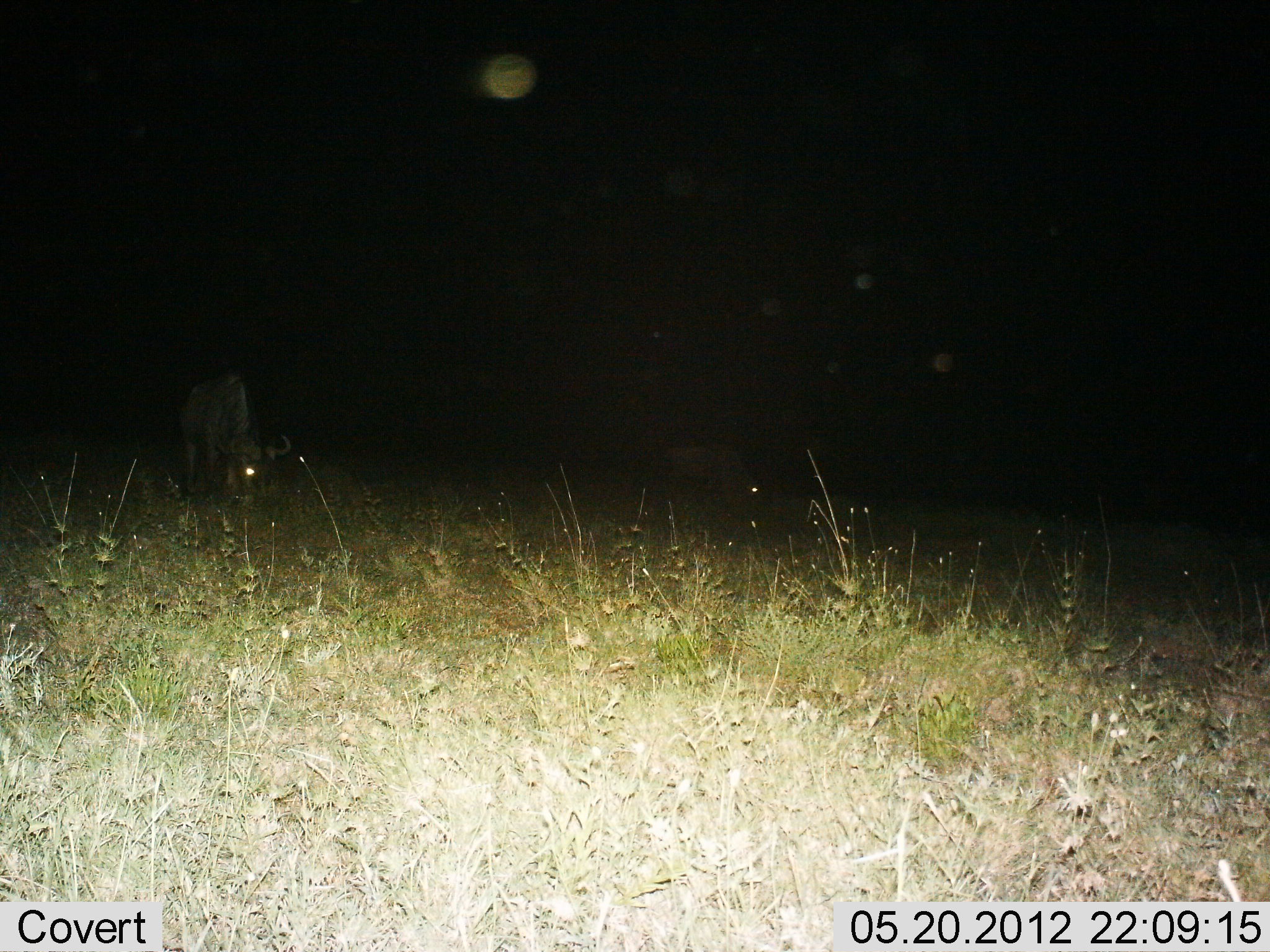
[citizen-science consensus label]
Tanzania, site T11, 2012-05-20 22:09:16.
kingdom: Animalia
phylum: Chordata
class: Mammalia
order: Artiodactyla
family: Bovidae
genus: Connochaetes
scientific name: Connochaetes taurinus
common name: blue wildebeest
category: wildebeest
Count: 2.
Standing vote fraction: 40%.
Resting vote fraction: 0%.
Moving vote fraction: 0%.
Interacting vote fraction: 0%.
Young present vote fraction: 0%.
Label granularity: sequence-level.